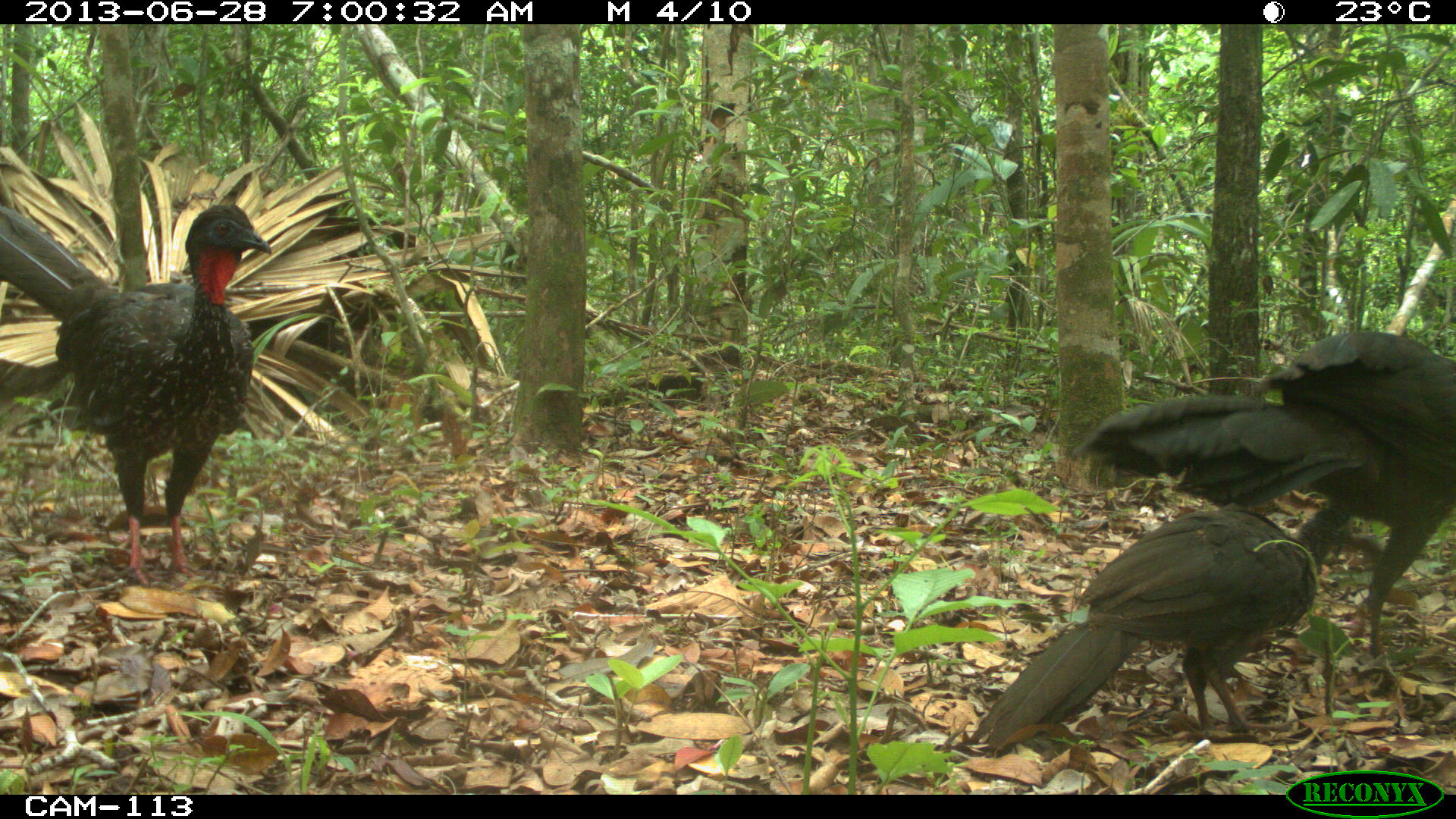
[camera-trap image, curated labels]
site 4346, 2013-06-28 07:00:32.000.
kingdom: Animalia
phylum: Chordata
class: Aves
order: Galliformes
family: Cracidae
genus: Penelope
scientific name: Penelope purpurascens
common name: crested guan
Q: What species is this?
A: Penelope purpurascens (crested guan).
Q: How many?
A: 4.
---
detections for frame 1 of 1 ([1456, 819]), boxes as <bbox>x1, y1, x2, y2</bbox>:
penelope purpurascens: <bbox>1074, 329, 1456, 650</bbox>; <bbox>0, 200, 270, 581</bbox>; <bbox>970, 501, 1352, 740</bbox>